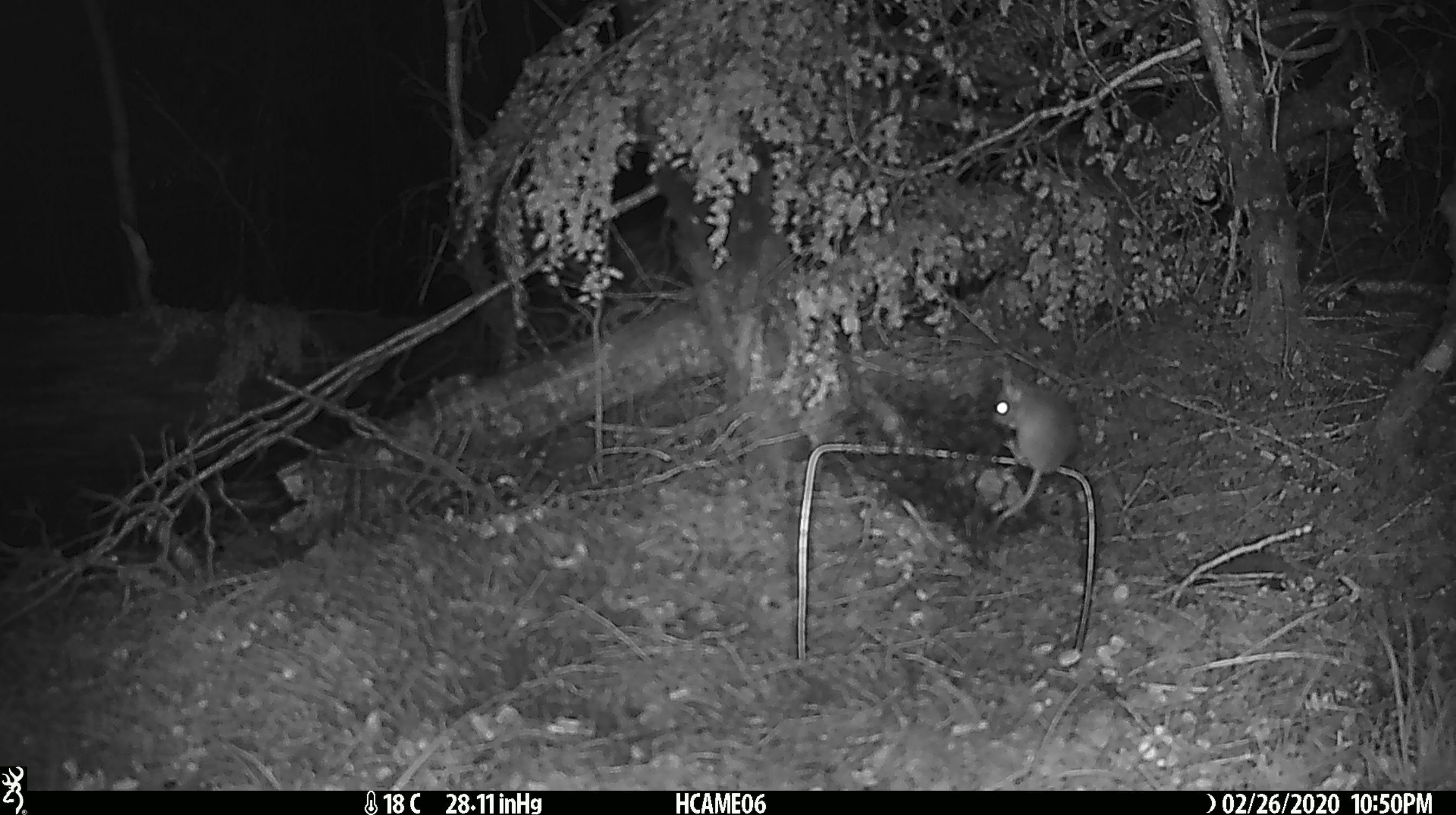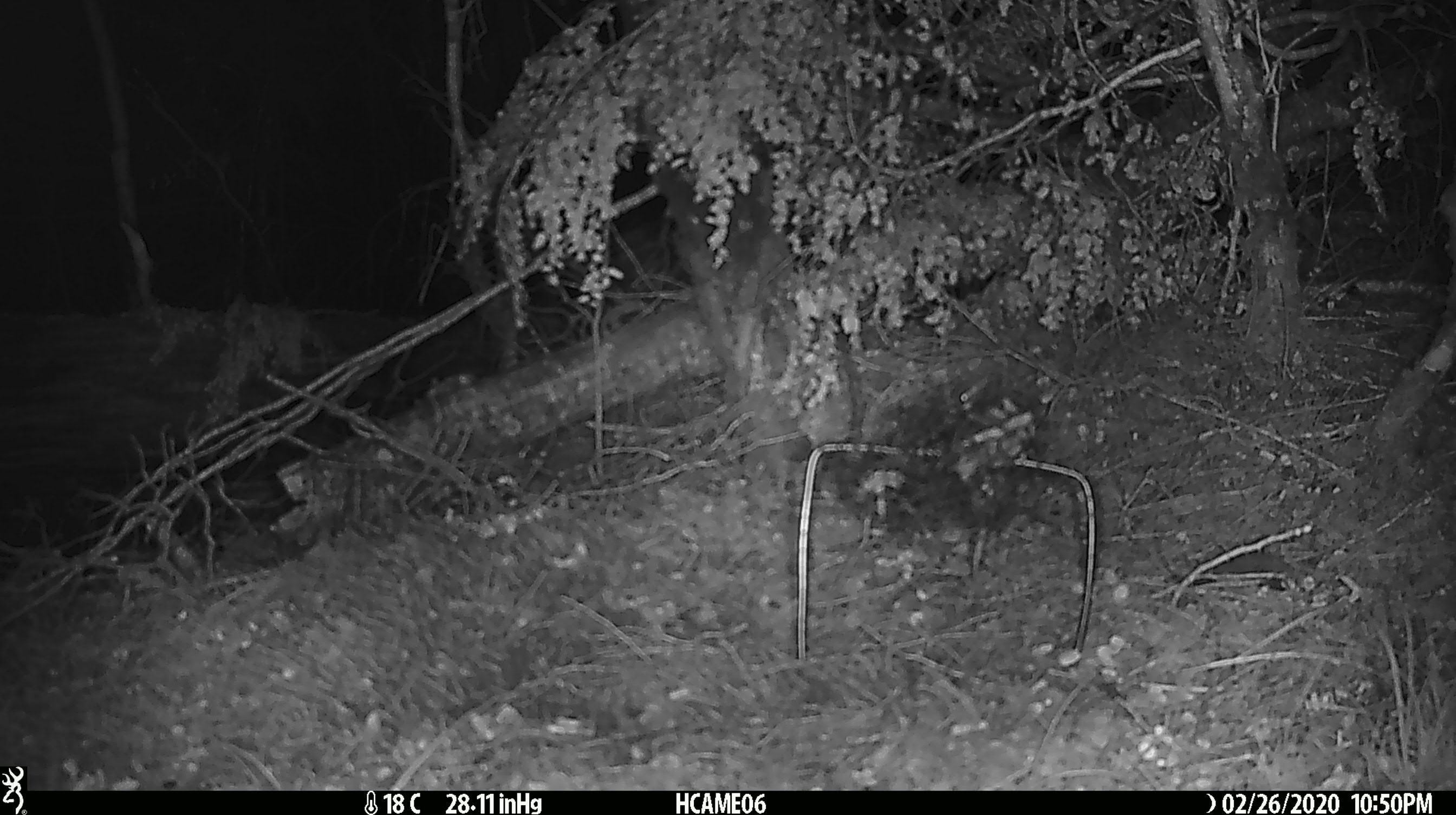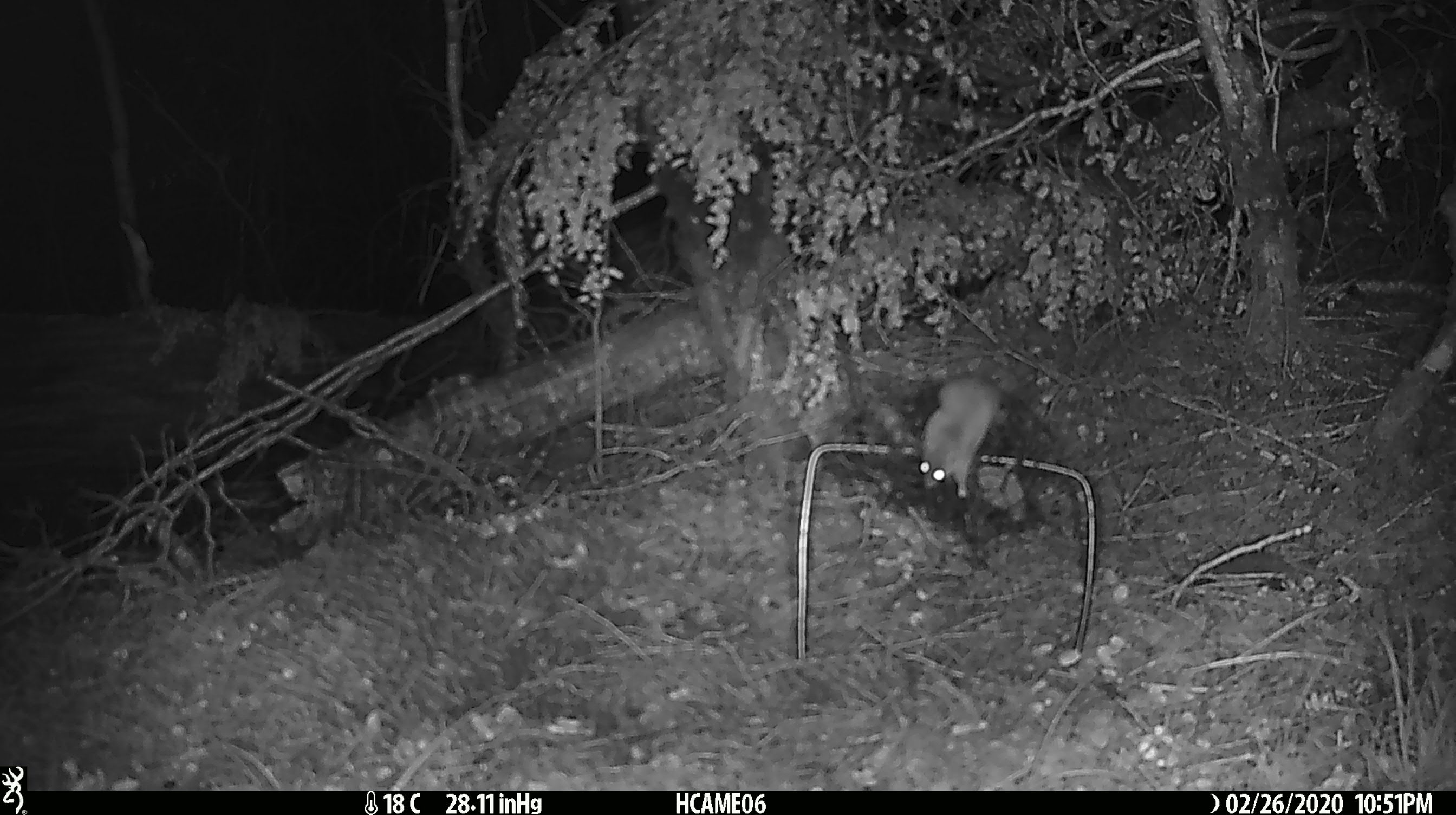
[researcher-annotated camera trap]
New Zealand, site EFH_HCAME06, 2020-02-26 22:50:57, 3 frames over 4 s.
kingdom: Animalia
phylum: Chordata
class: Mammalia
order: Rodentia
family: Muridae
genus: Mus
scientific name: Mus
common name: mouse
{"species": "mouse (Mus)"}